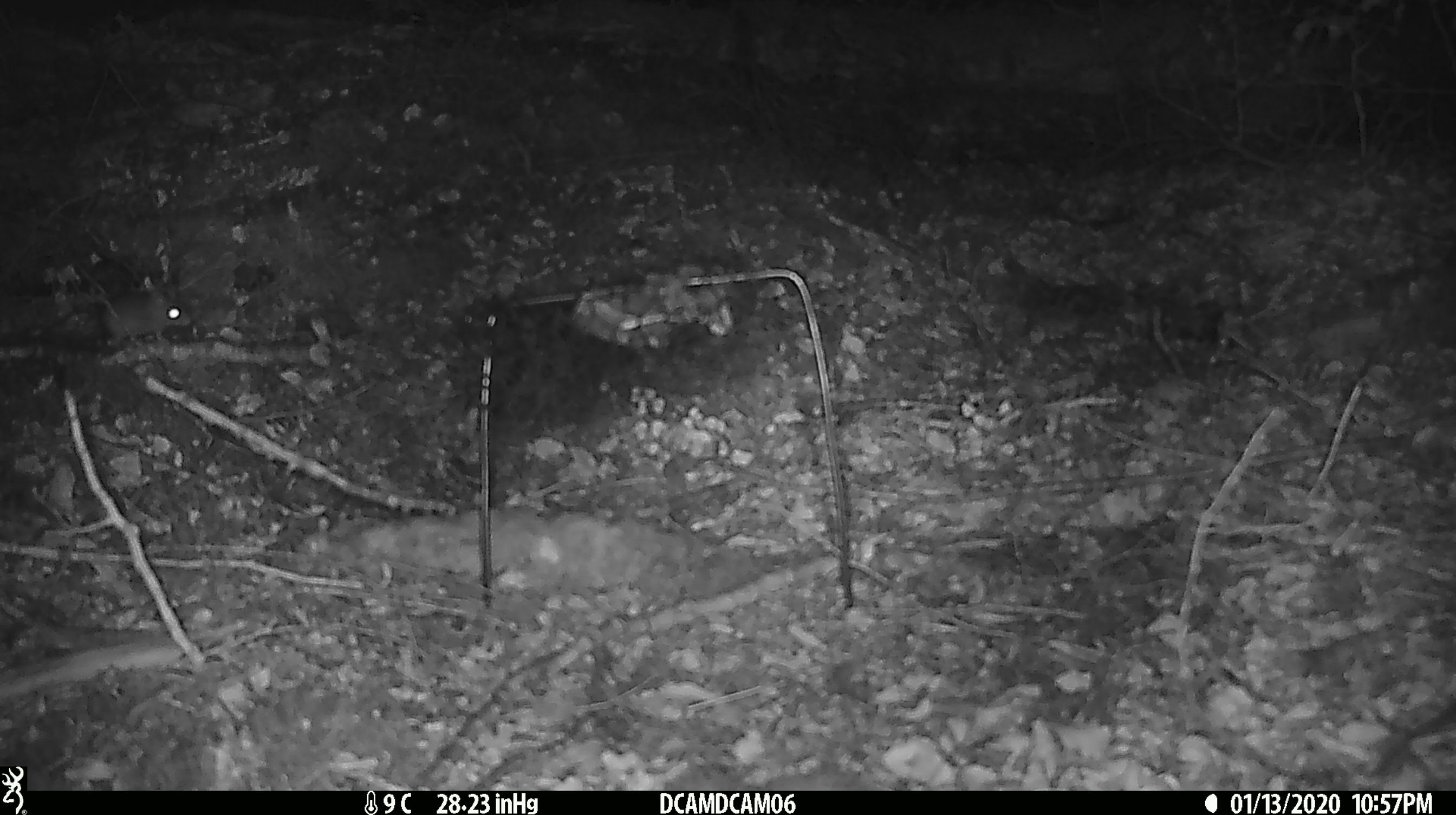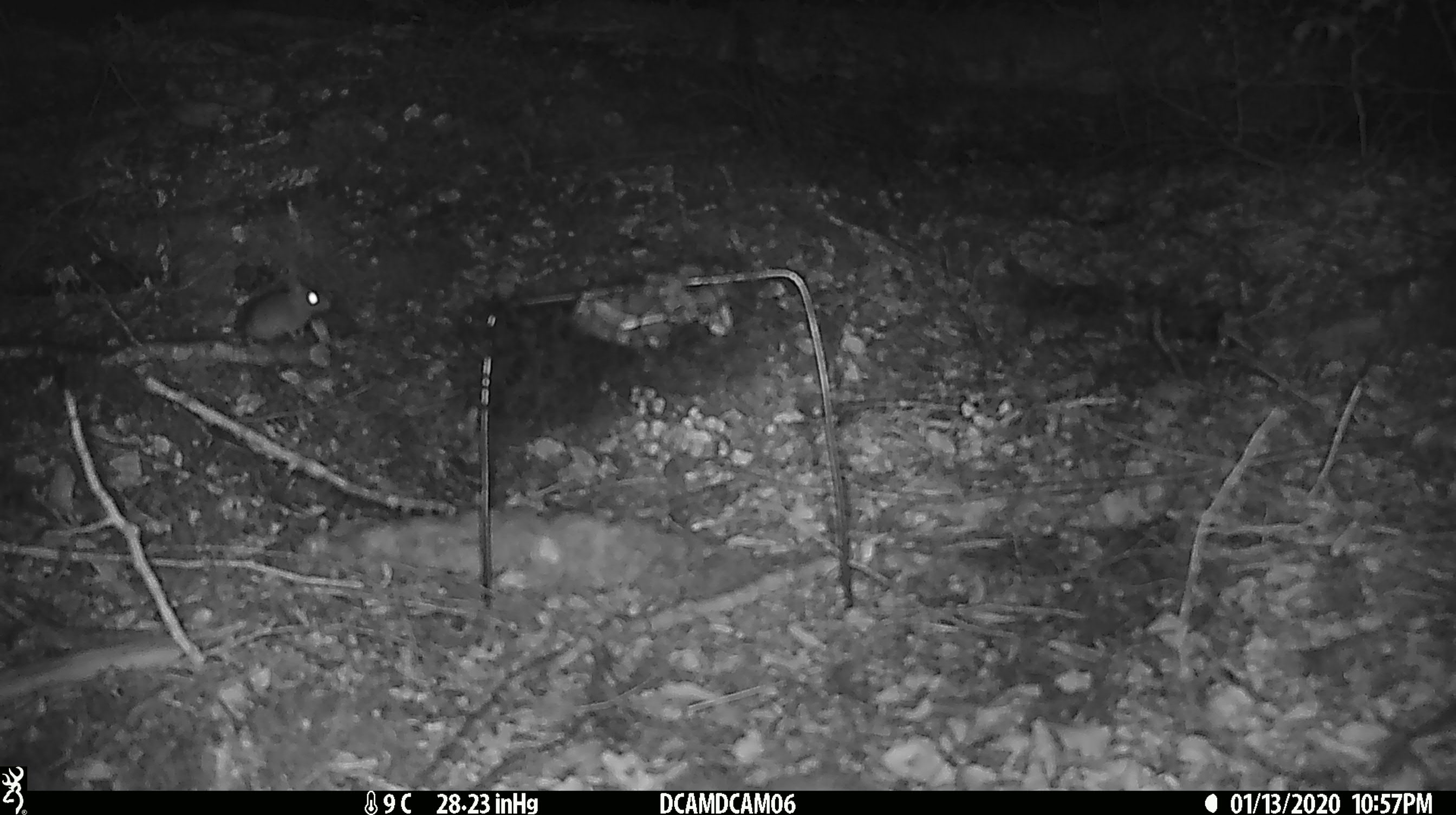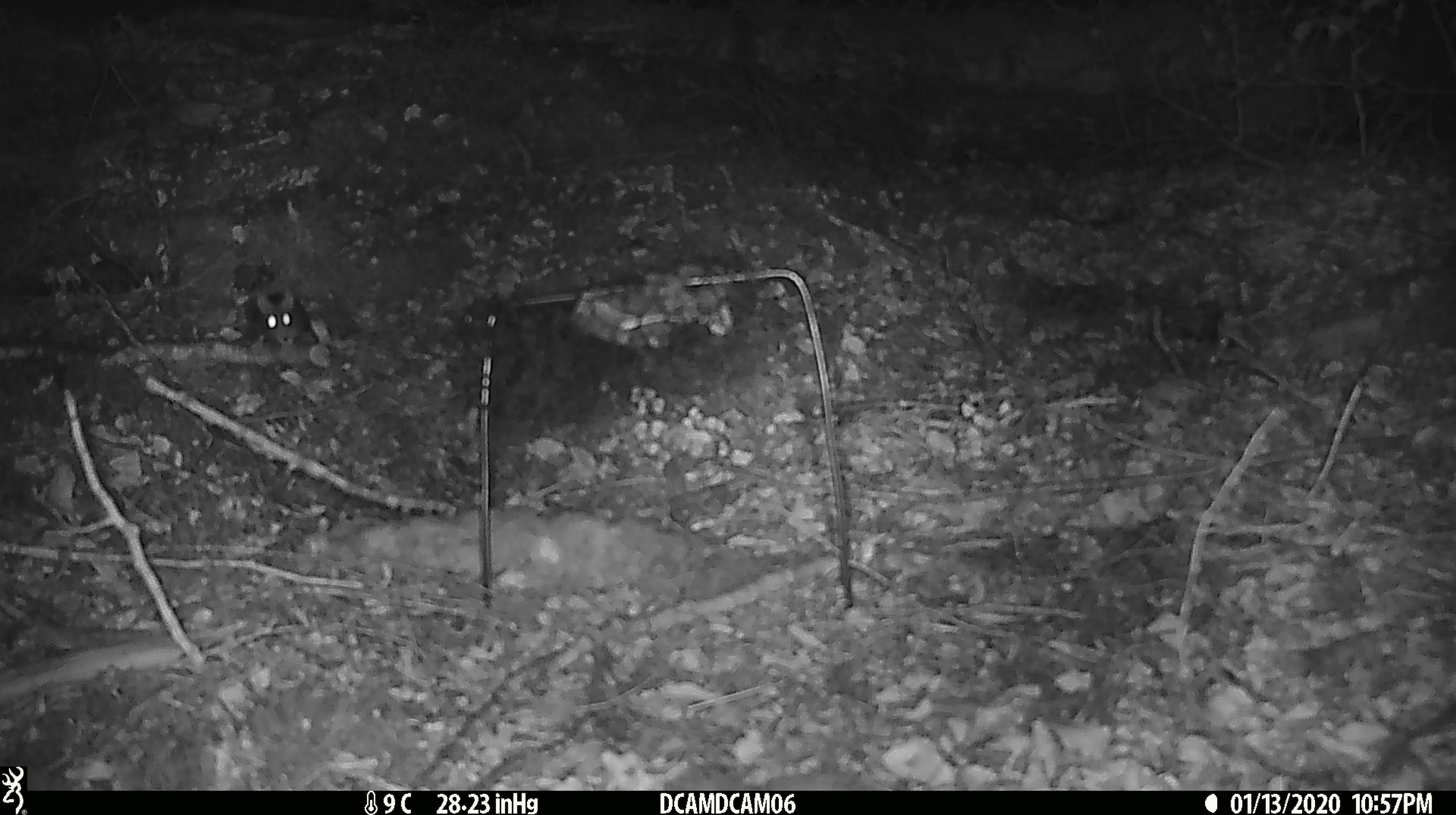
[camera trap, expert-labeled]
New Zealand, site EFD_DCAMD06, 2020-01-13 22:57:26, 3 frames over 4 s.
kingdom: Animalia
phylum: Chordata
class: Mammalia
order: Rodentia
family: Muridae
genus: Mus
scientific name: Mus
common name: mouse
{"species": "mouse (Mus)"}